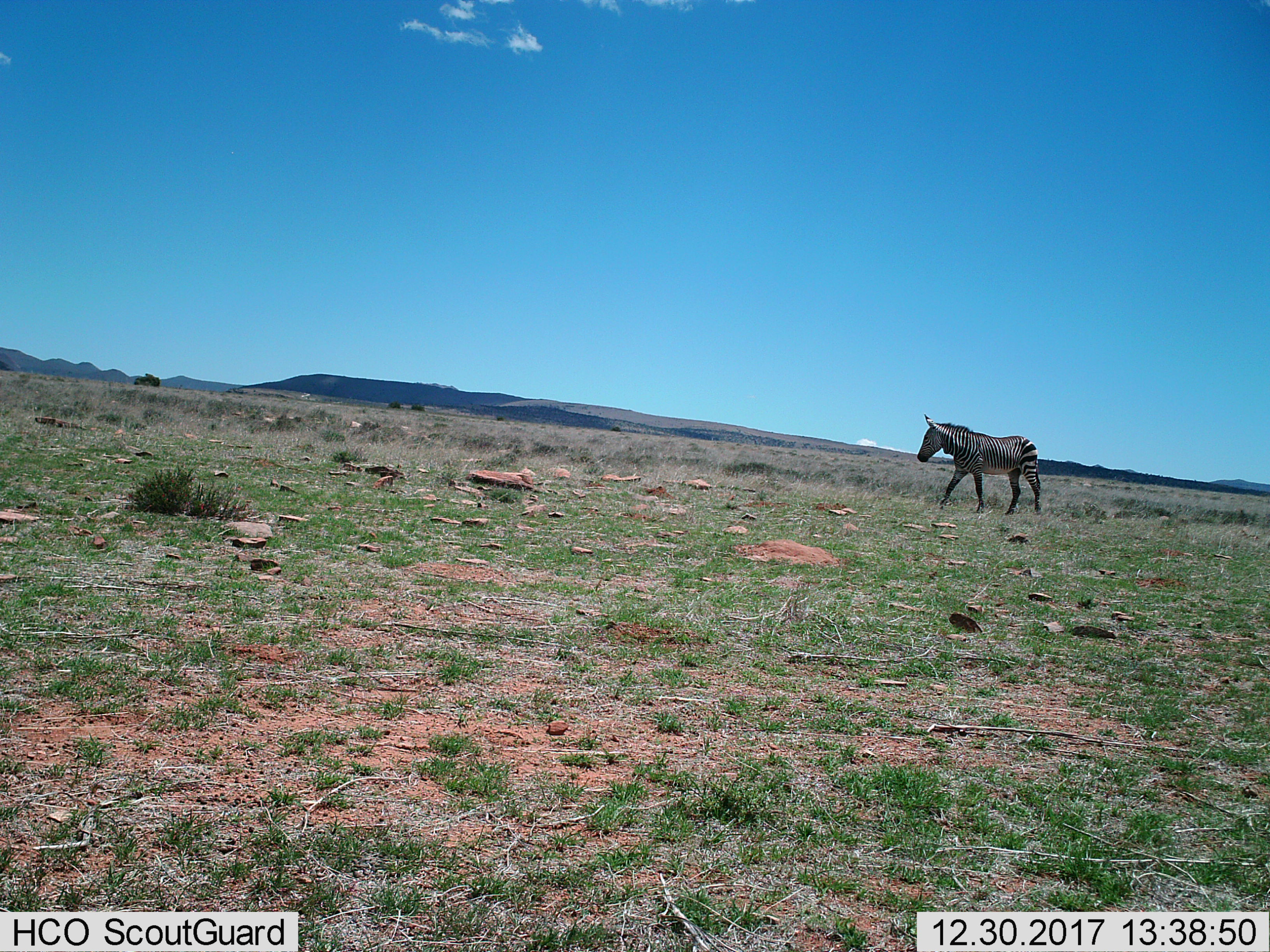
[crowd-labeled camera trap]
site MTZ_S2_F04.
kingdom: Animalia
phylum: Chordata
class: Mammalia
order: Perissodactyla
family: Equidae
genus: Equus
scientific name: Equus zebra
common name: mountain zebra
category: zebramountain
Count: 1.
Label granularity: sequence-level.